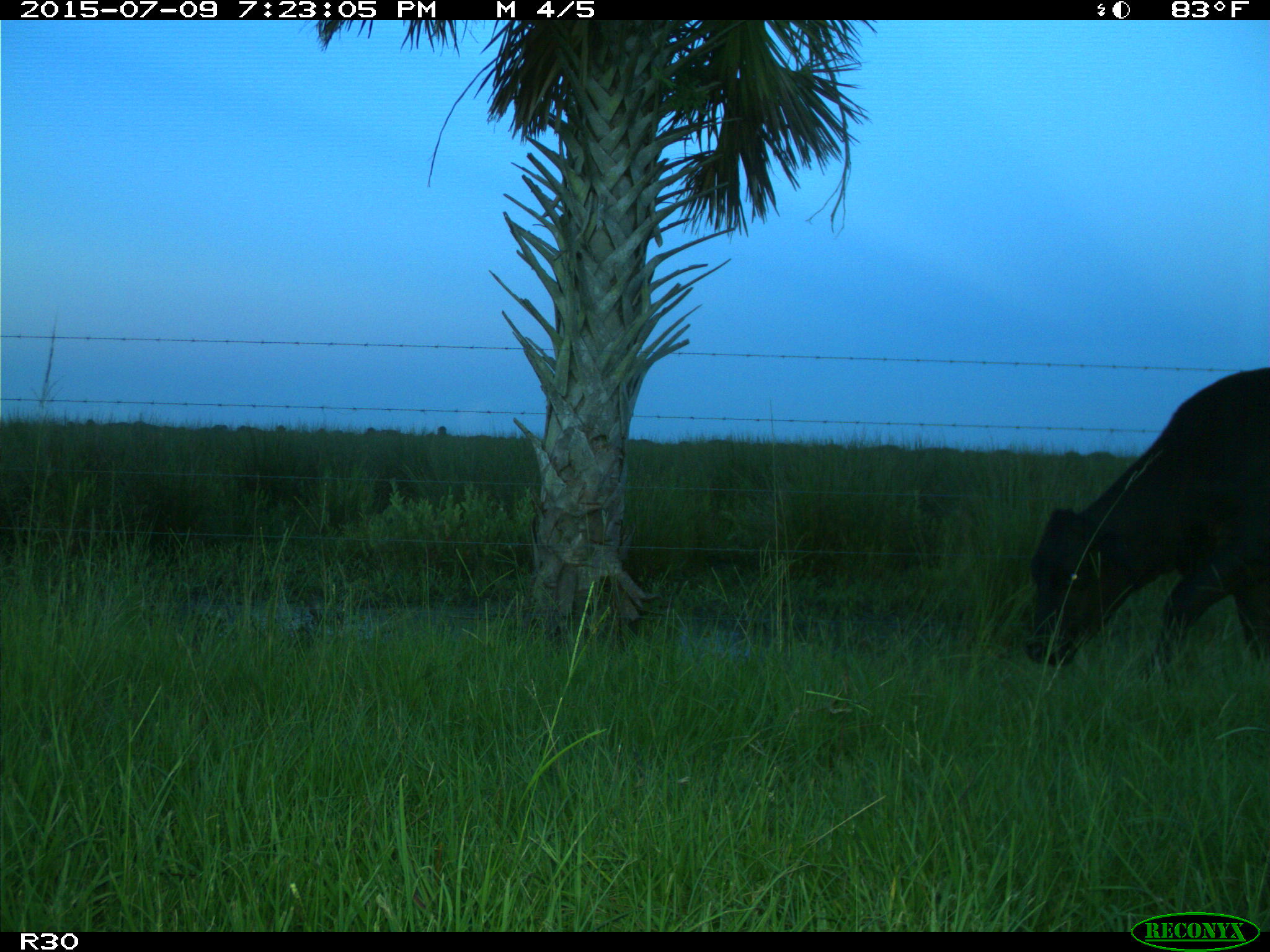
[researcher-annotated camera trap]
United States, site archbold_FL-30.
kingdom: Animalia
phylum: Chordata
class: Mammalia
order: Artiodactyla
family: Bovidae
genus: Bos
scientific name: Bos taurus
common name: domestic cow